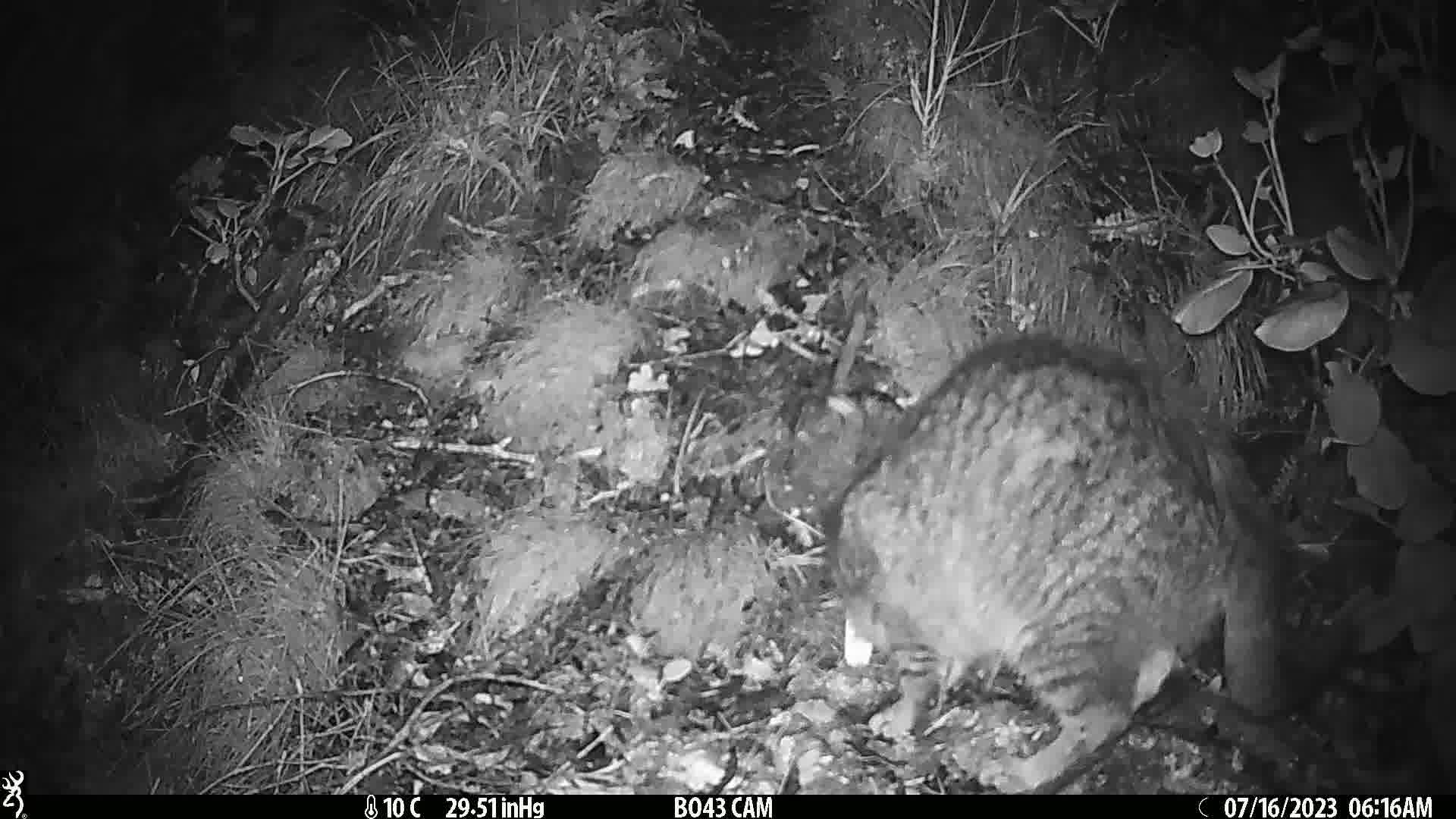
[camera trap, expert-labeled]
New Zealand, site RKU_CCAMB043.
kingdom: Animalia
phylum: Chordata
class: Mammalia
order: Carnivora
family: Felidae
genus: Felis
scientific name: Felis catus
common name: domestic cat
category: cat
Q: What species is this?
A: Cat (domestic cat) (Felis catus).